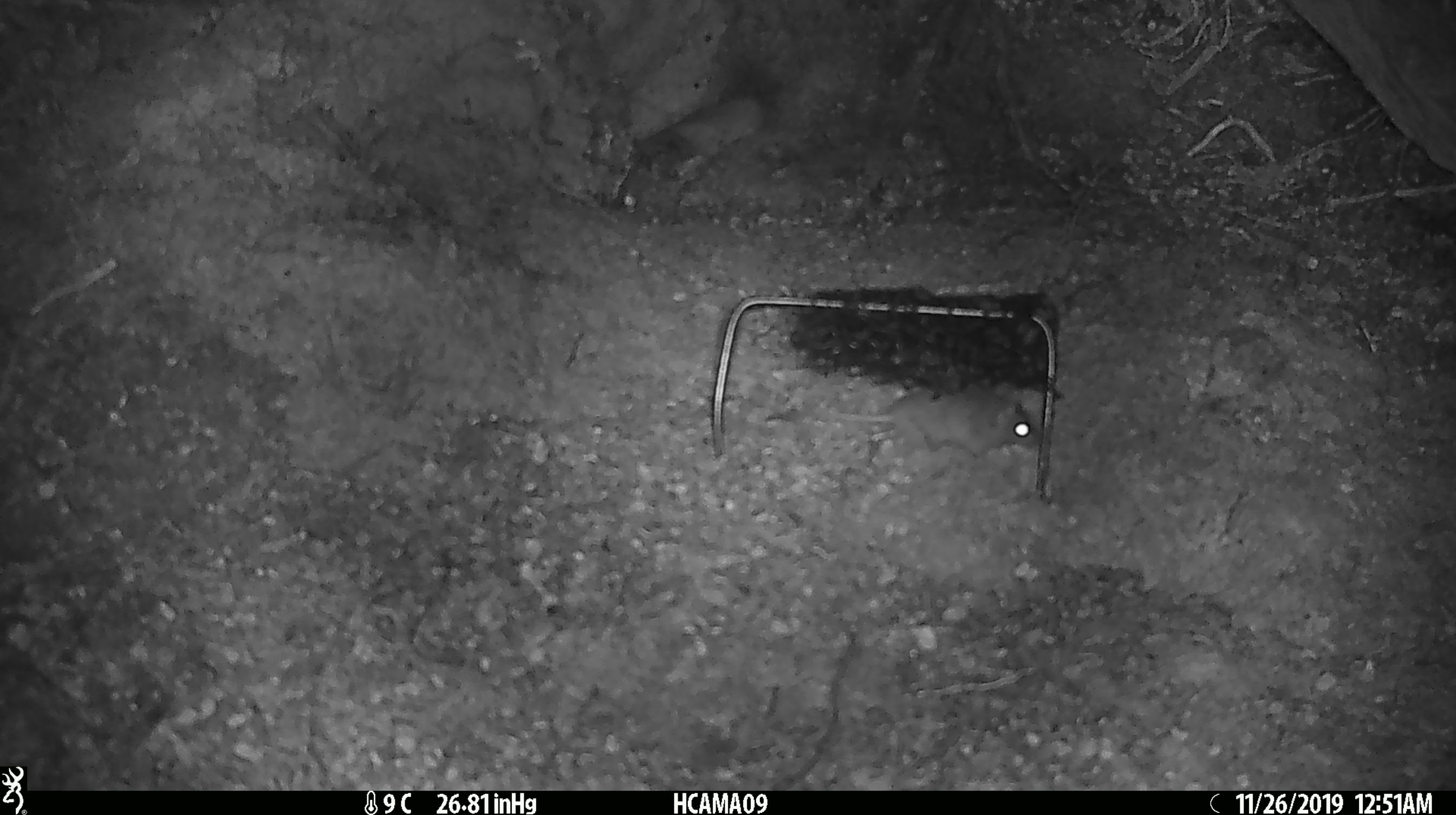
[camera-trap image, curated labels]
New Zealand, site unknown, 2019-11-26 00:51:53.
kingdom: Animalia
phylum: Chordata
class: Mammalia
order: Rodentia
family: Muridae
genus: Mus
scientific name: Mus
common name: mouse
Mouse (Mus).